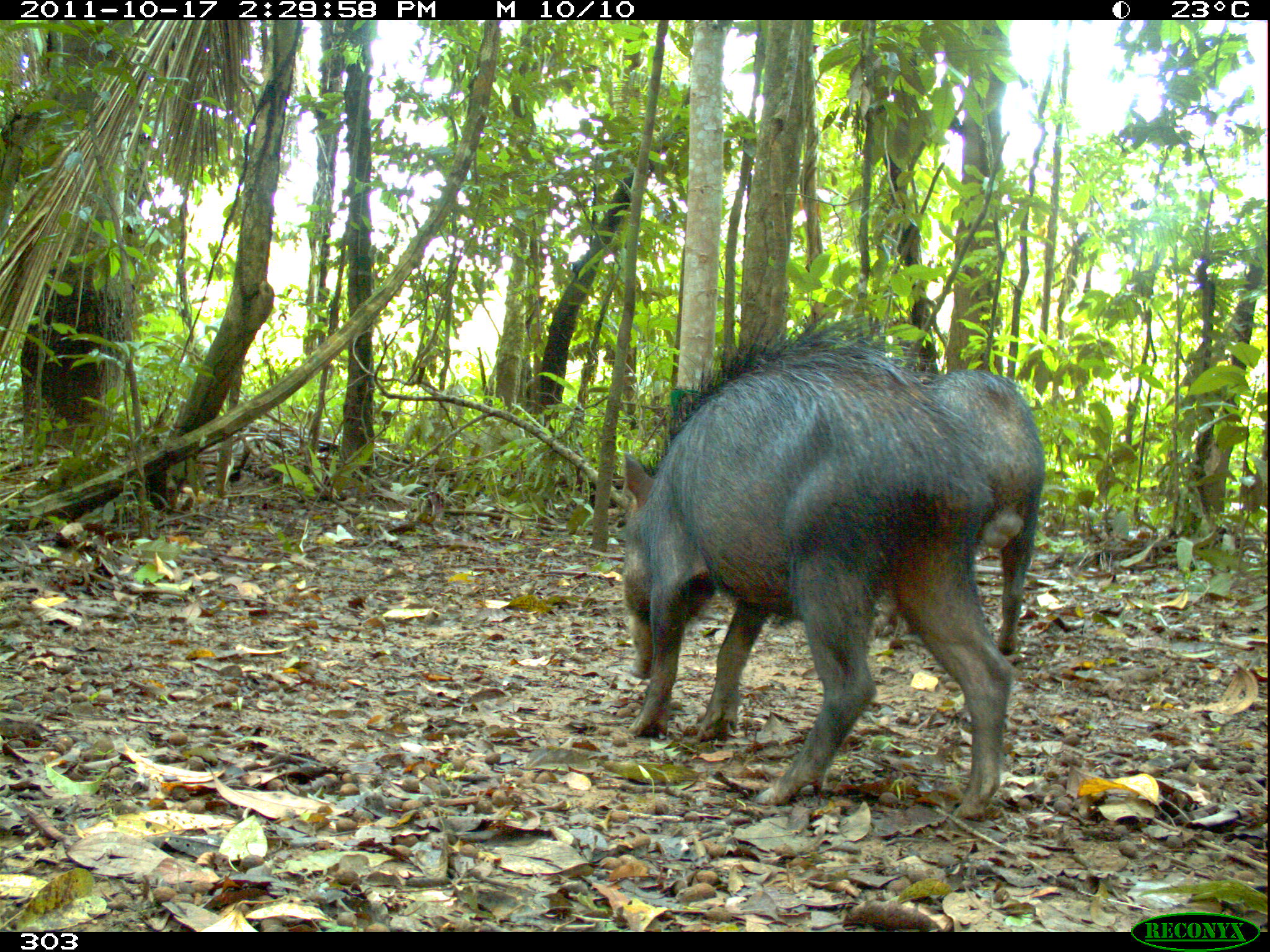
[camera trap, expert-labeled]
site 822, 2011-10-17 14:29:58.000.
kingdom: Animalia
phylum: Chordata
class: Mammalia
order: Artiodactyla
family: Tayassuidae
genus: Tayassu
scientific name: Tayassu pecari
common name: white-lipped peccary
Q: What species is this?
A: Tayassu pecari (white-lipped peccary).